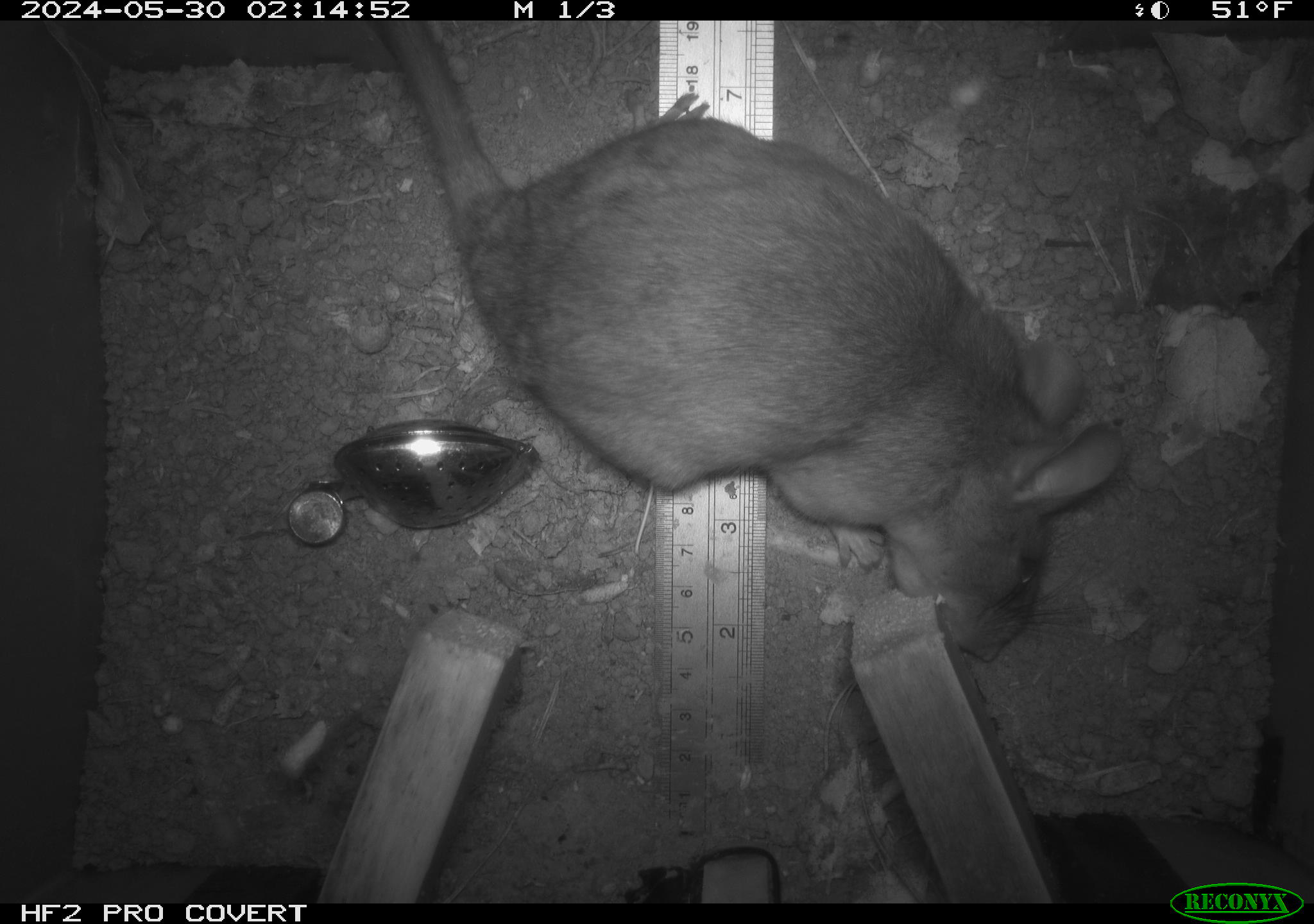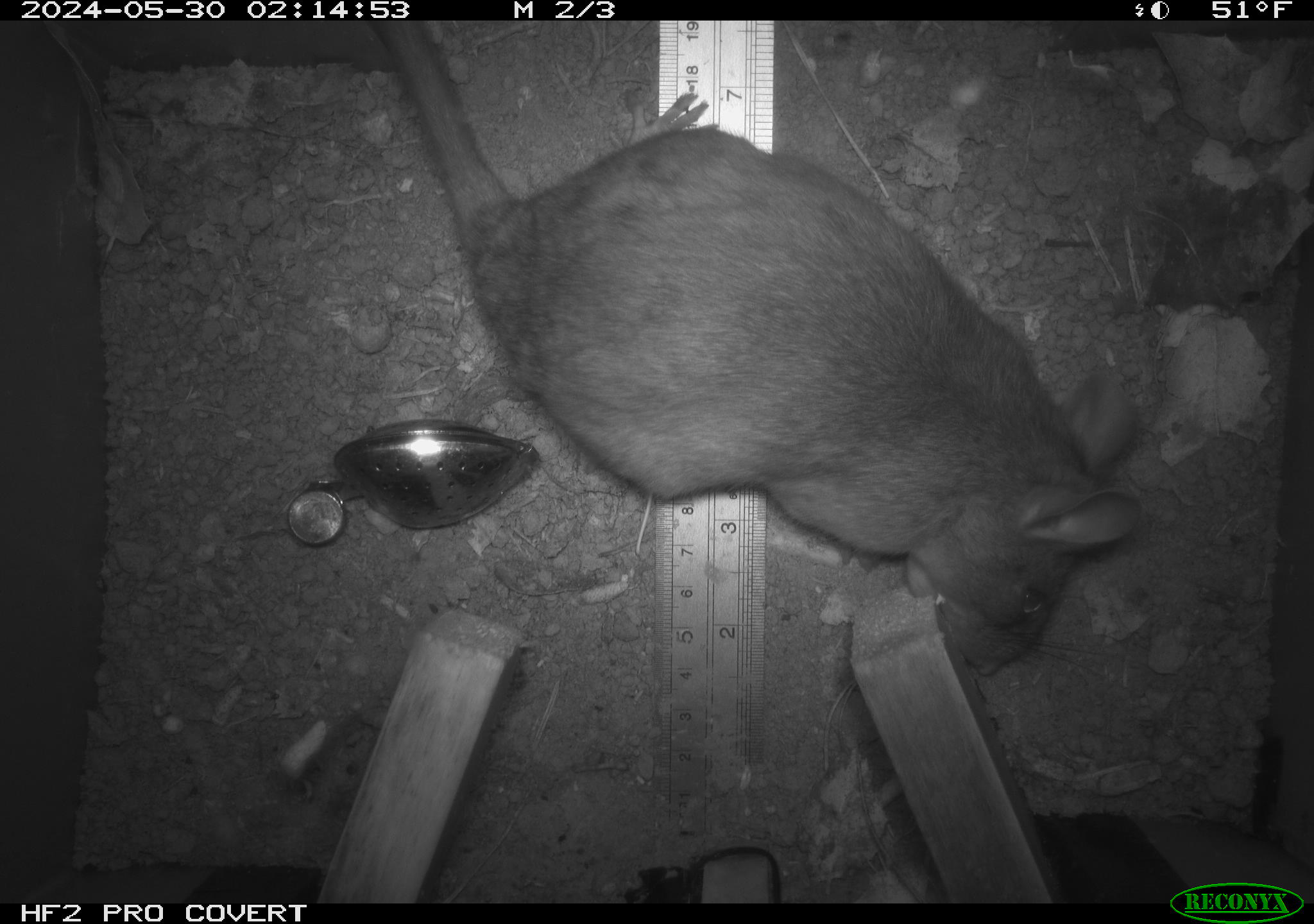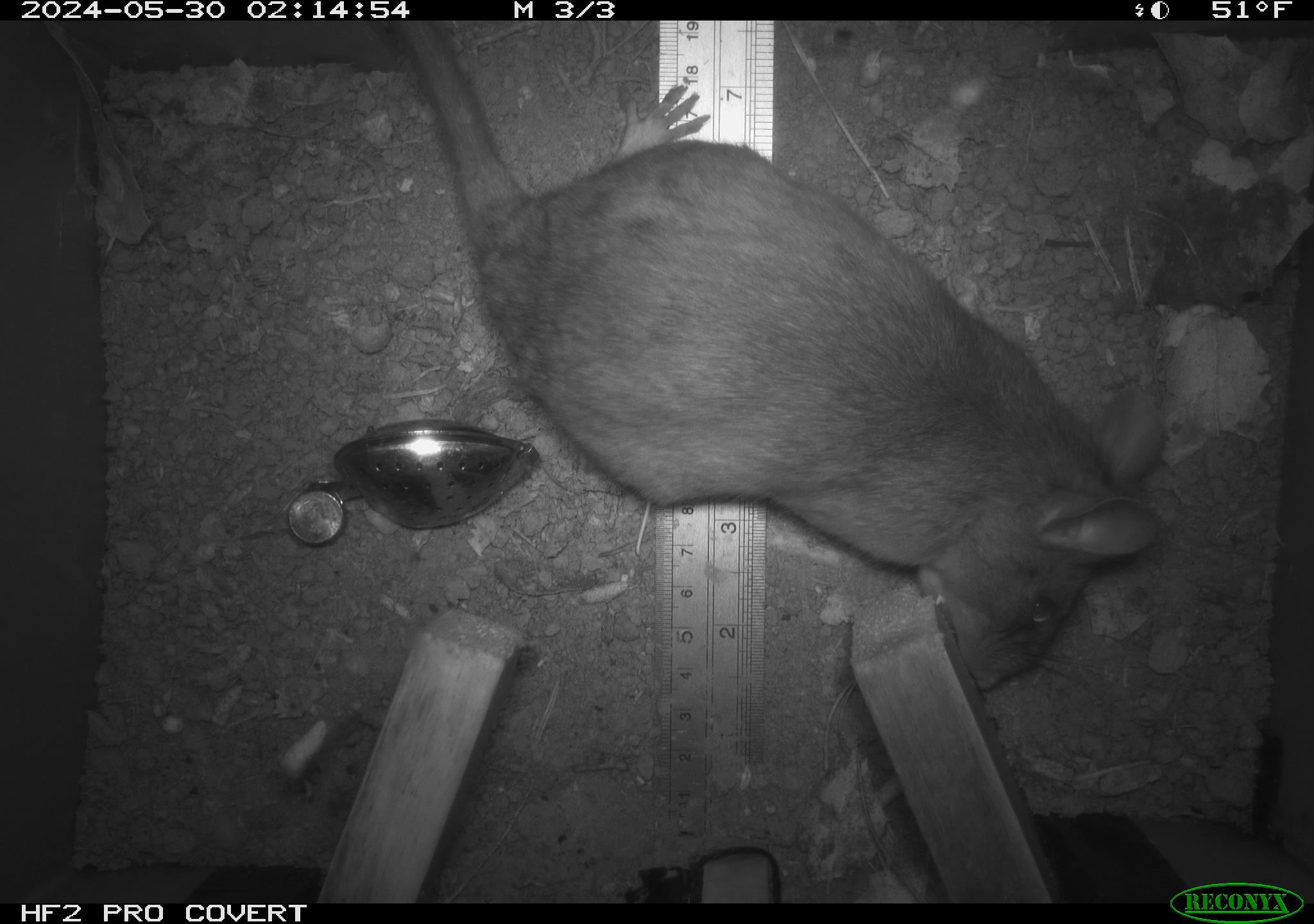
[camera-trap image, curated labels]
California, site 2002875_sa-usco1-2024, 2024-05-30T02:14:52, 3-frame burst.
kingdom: Animalia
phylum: Chordata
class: Mammalia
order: Rodentia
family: Cricetidae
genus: Neotoma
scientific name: Neotoma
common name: pack rat or woodrat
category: neotoma species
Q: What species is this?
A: Neotoma species (pack rat or woodrat) (Neotoma).